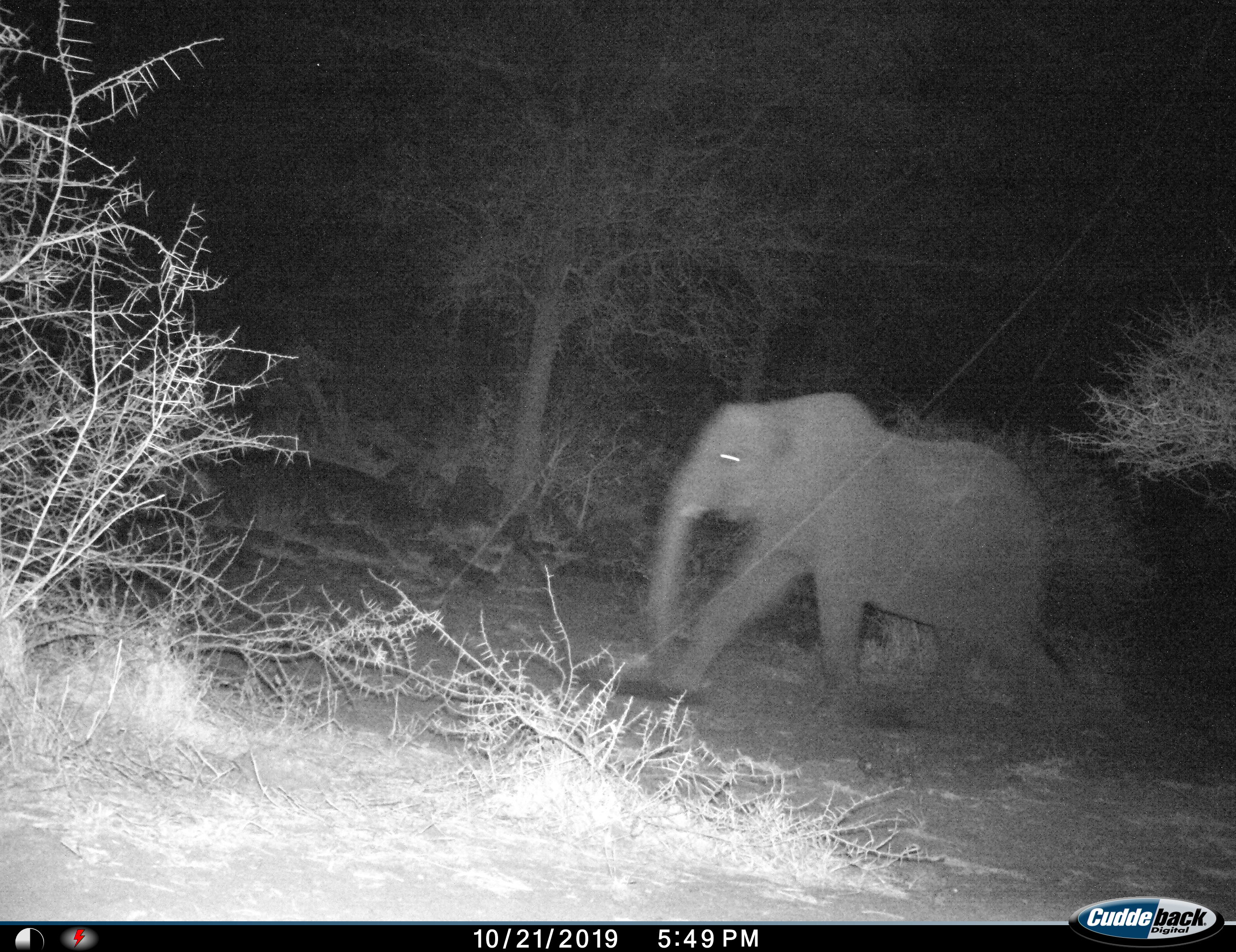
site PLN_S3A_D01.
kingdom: Animalia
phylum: Chordata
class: Mammalia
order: Proboscidea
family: Elephantidae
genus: Loxodonta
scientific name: Loxodonta africana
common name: african bush elephant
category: elephant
Elephant (african bush elephant) (Loxodonta africana), count 1. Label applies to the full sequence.